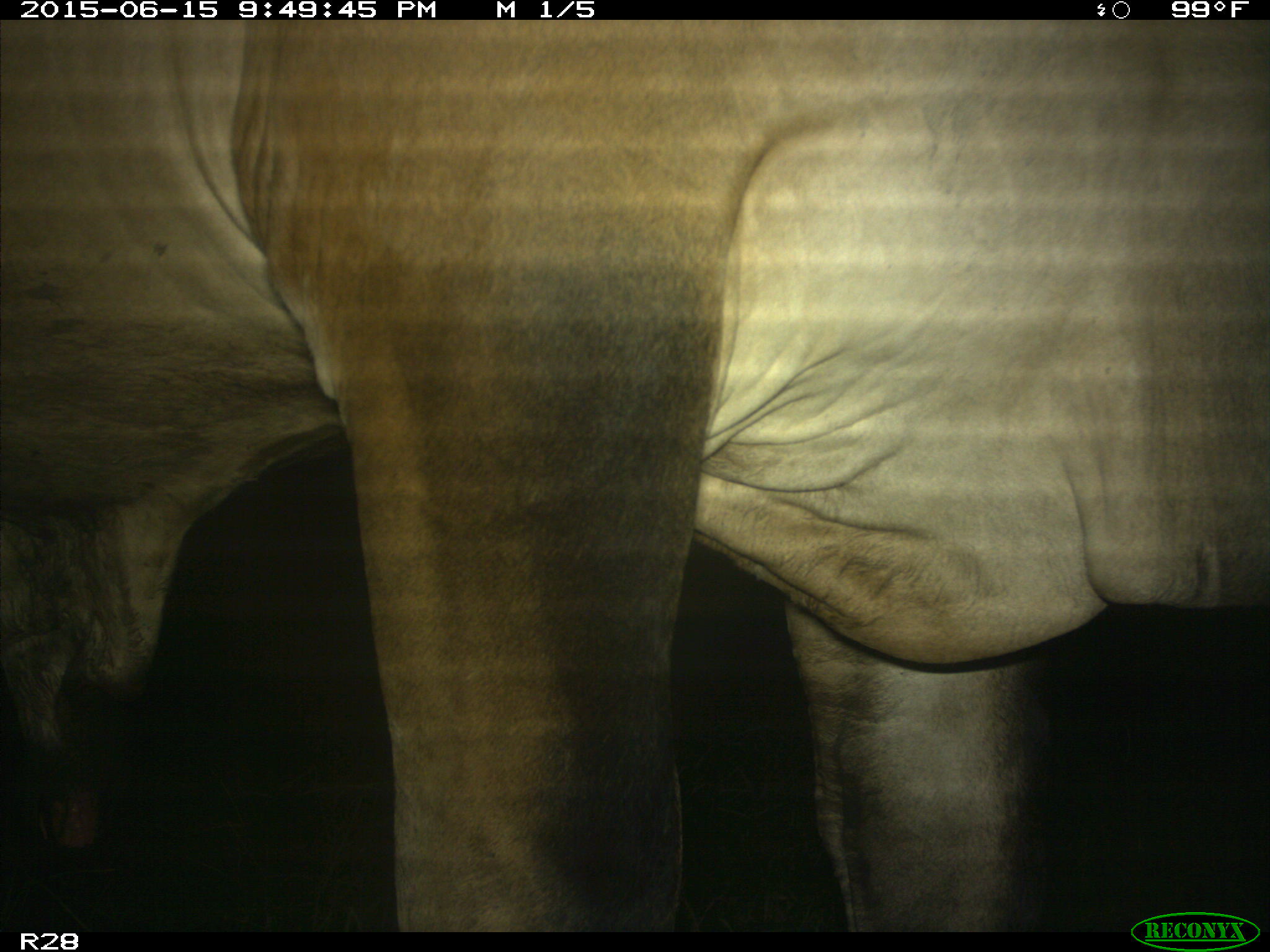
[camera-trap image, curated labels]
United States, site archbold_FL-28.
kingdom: Animalia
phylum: Chordata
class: Mammalia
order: Artiodactyla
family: Bovidae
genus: Bos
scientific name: Bos taurus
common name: domestic cow